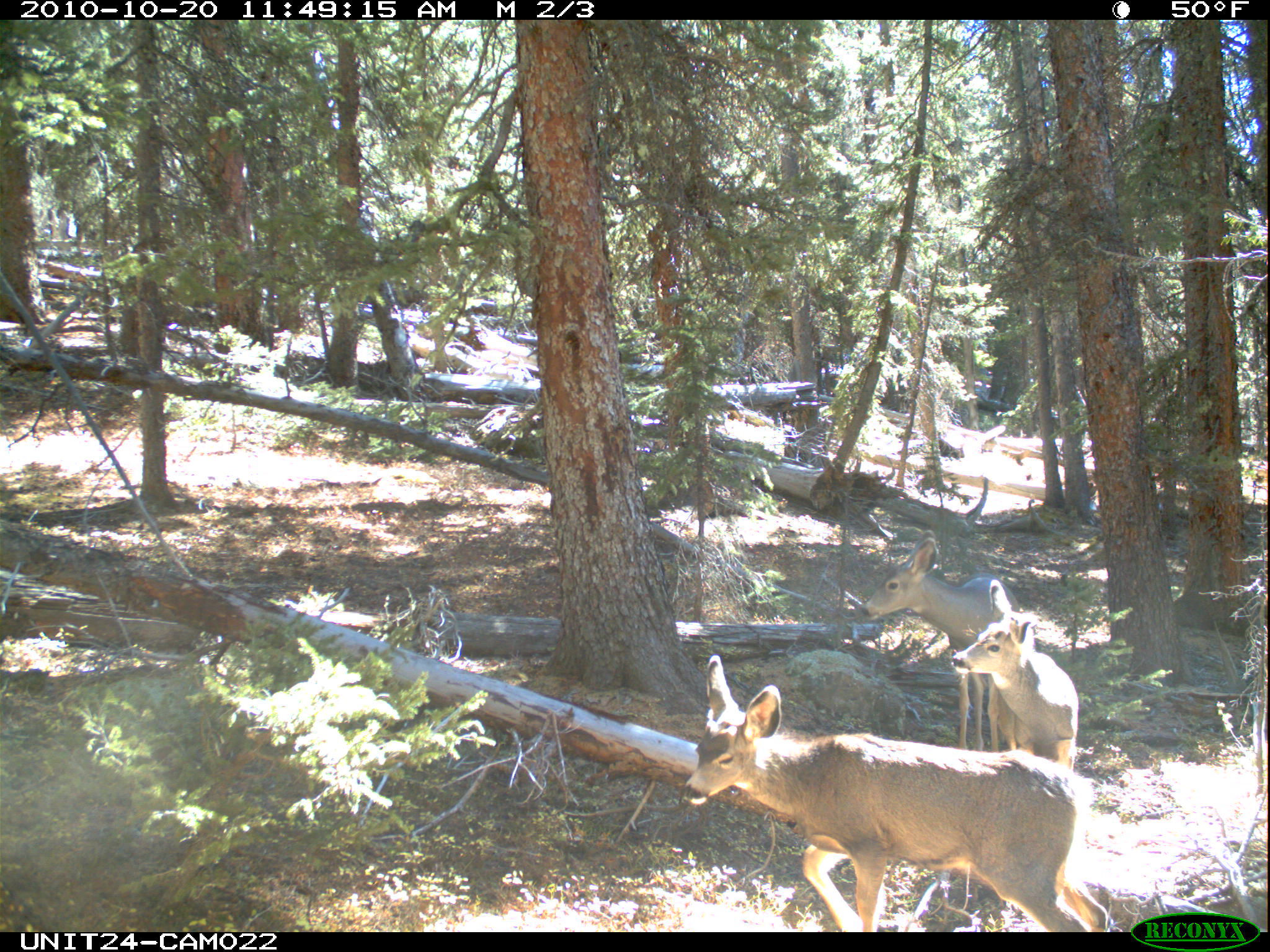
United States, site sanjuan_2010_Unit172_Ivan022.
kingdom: Animalia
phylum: Chordata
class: Mammalia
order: Artiodactyla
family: Cervidae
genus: Odocoileus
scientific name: Odocoileus hemionus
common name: mule deer